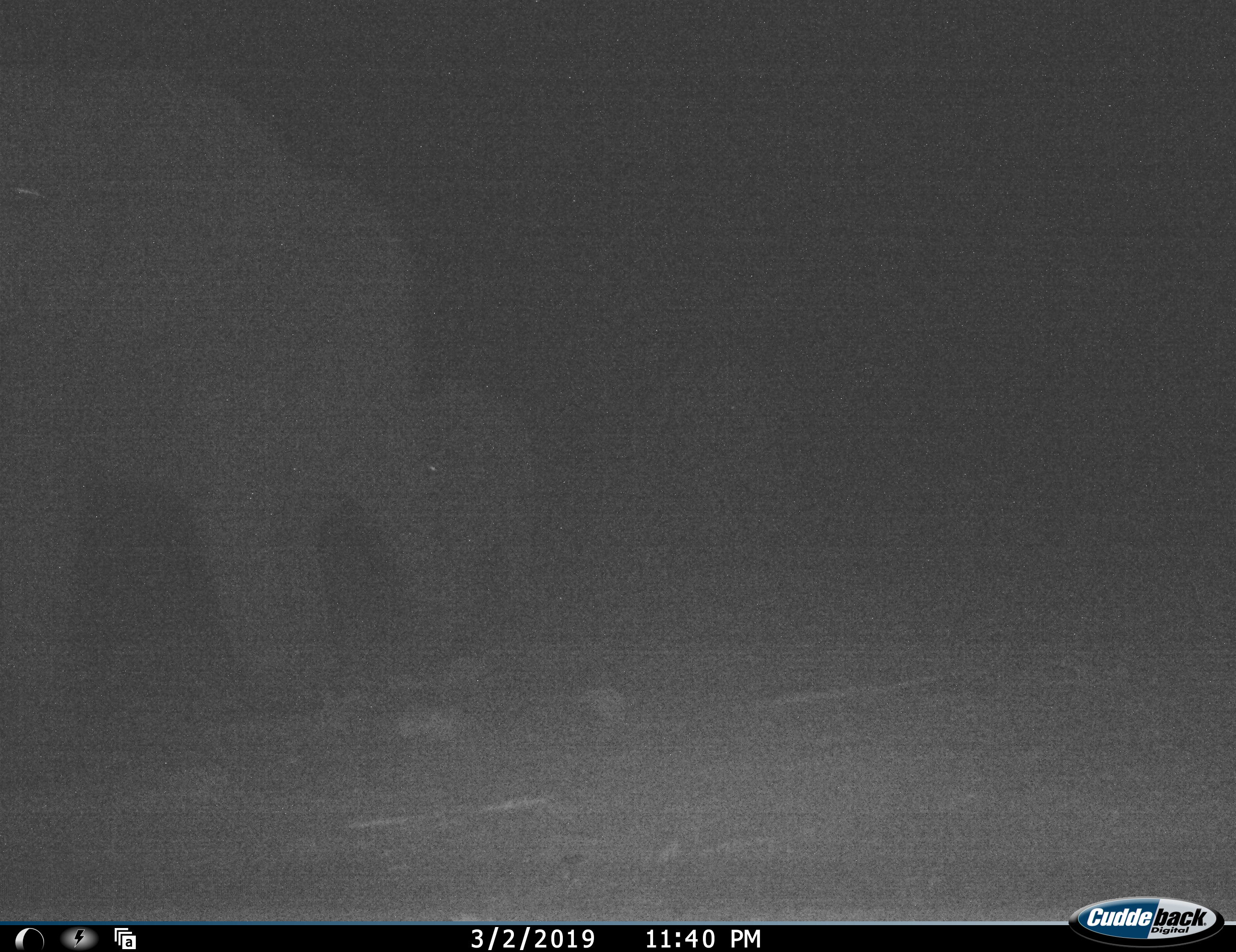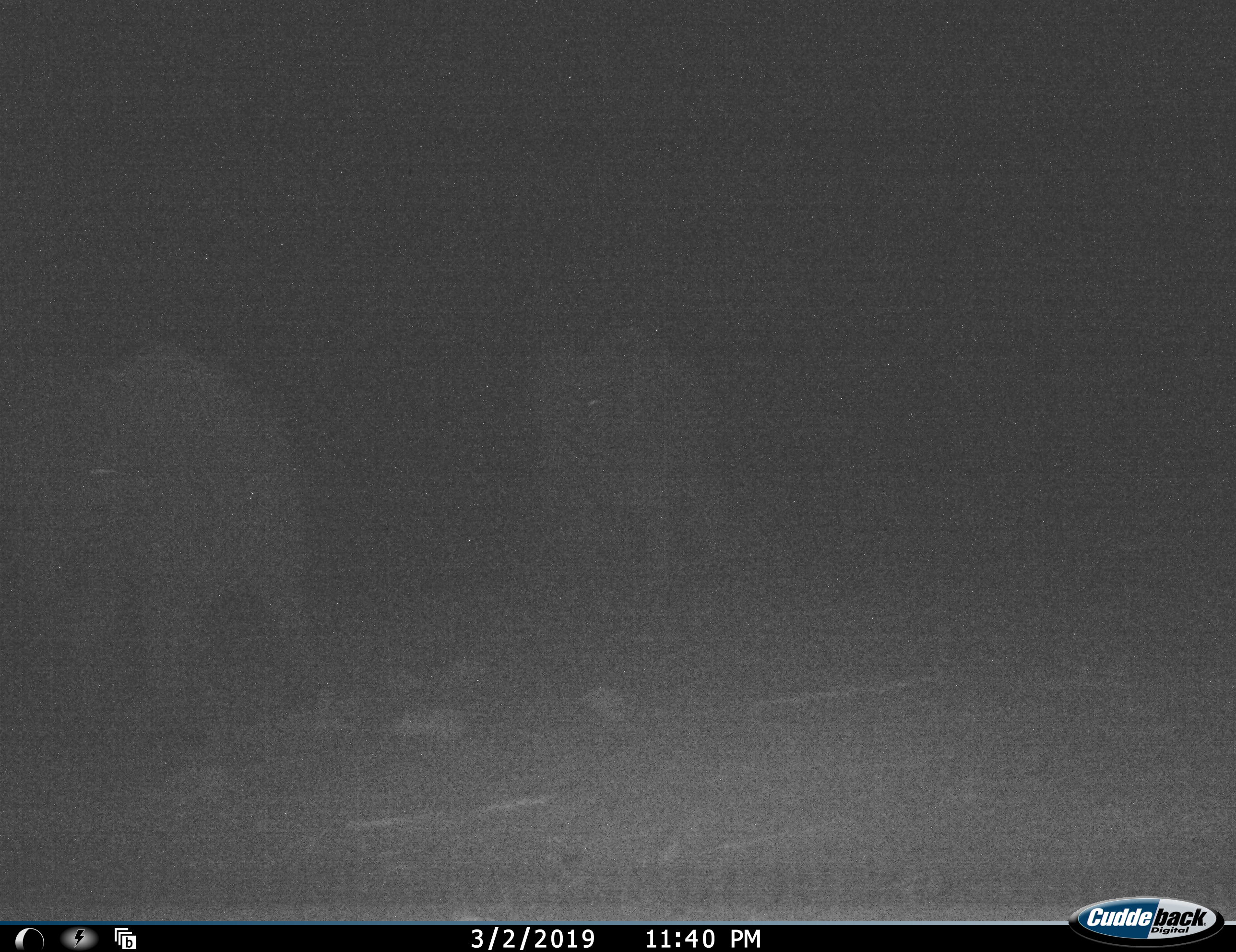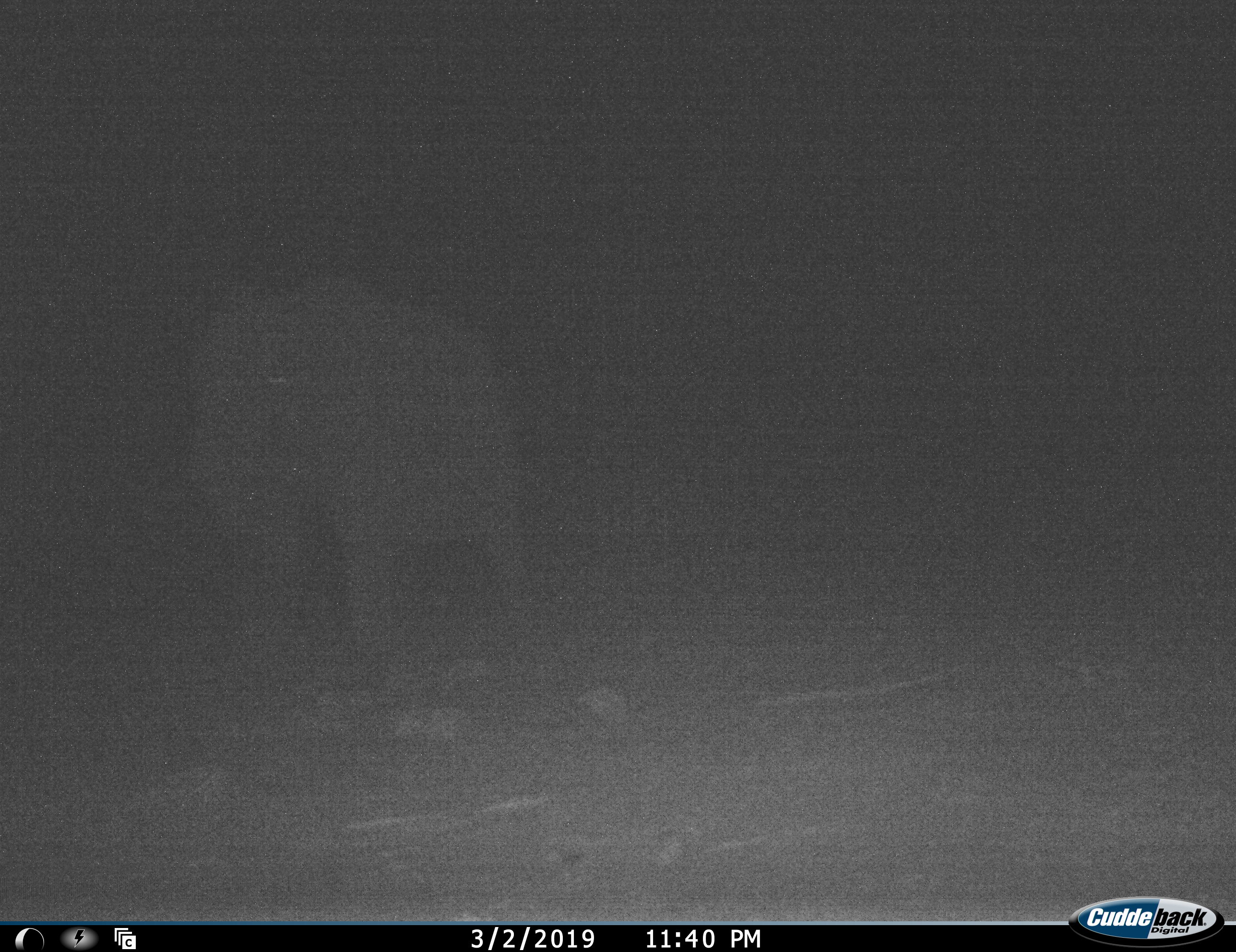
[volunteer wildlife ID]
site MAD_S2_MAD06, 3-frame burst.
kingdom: Animalia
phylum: Chordata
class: Mammalia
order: Proboscidea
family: Elephantidae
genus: Loxodonta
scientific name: Loxodonta africana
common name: african bush elephant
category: elephant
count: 3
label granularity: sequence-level